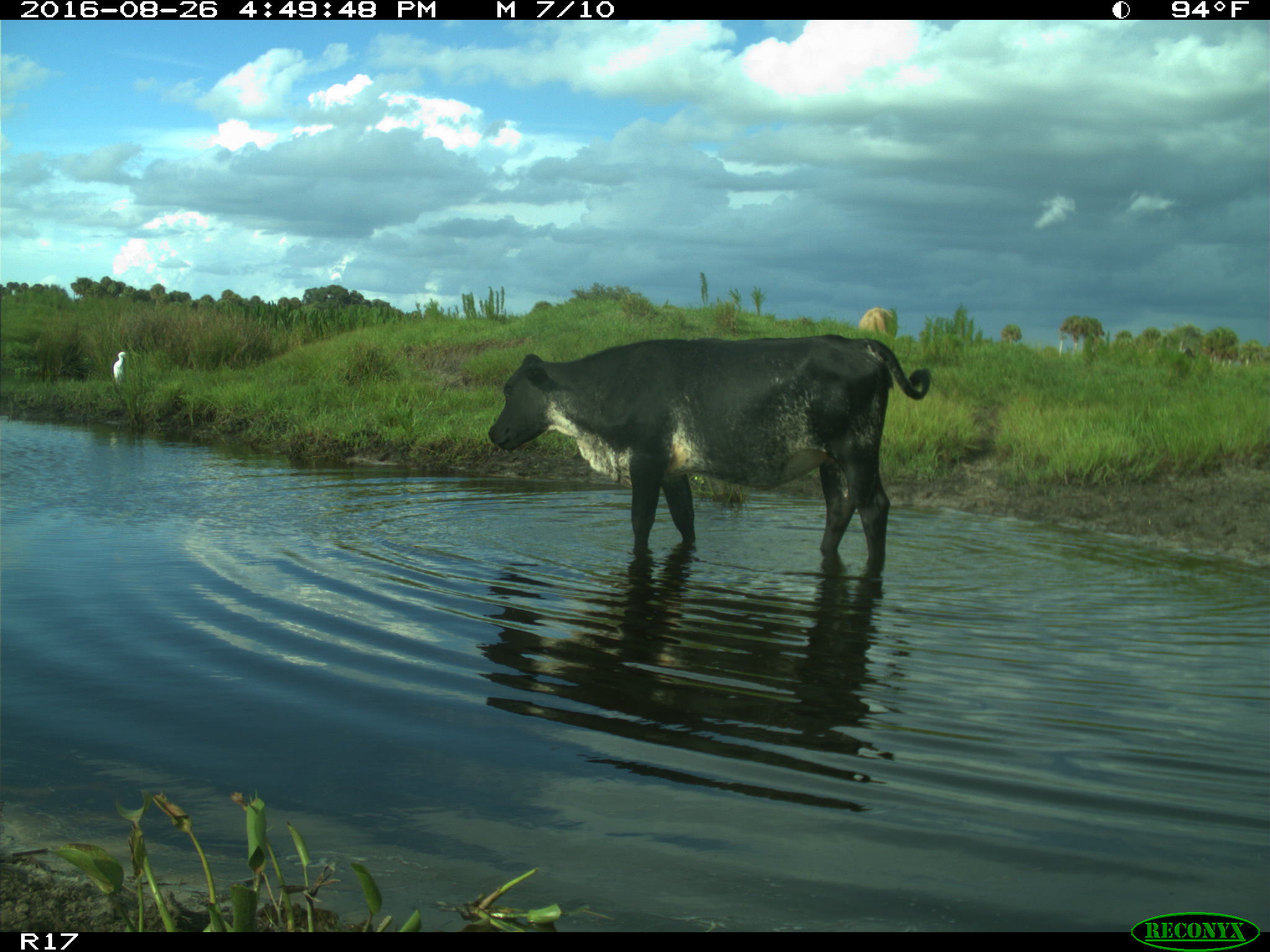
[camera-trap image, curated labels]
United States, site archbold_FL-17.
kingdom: Animalia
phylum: Chordata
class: Mammalia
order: Artiodactyla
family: Bovidae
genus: Bos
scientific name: Bos taurus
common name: domestic cow